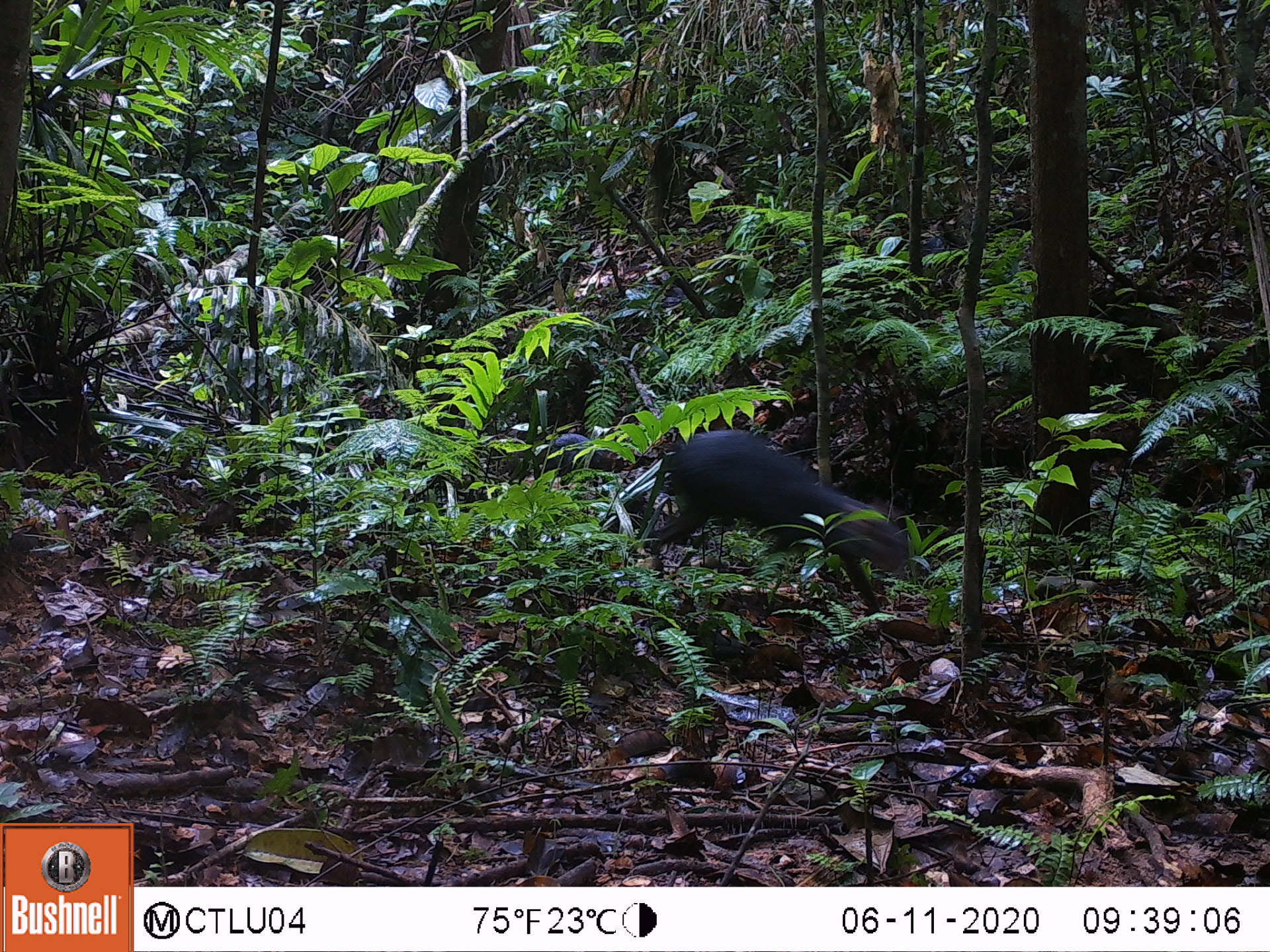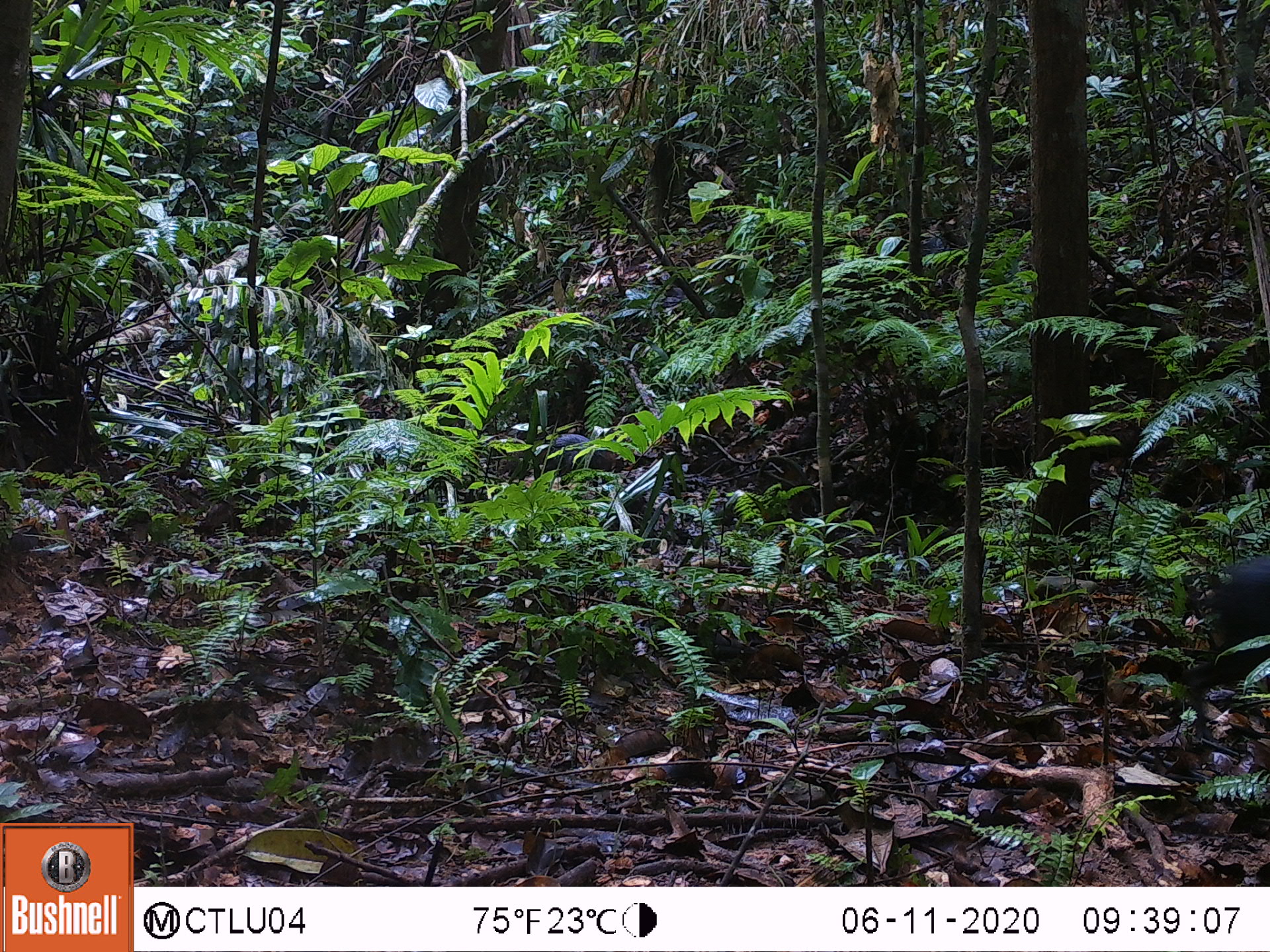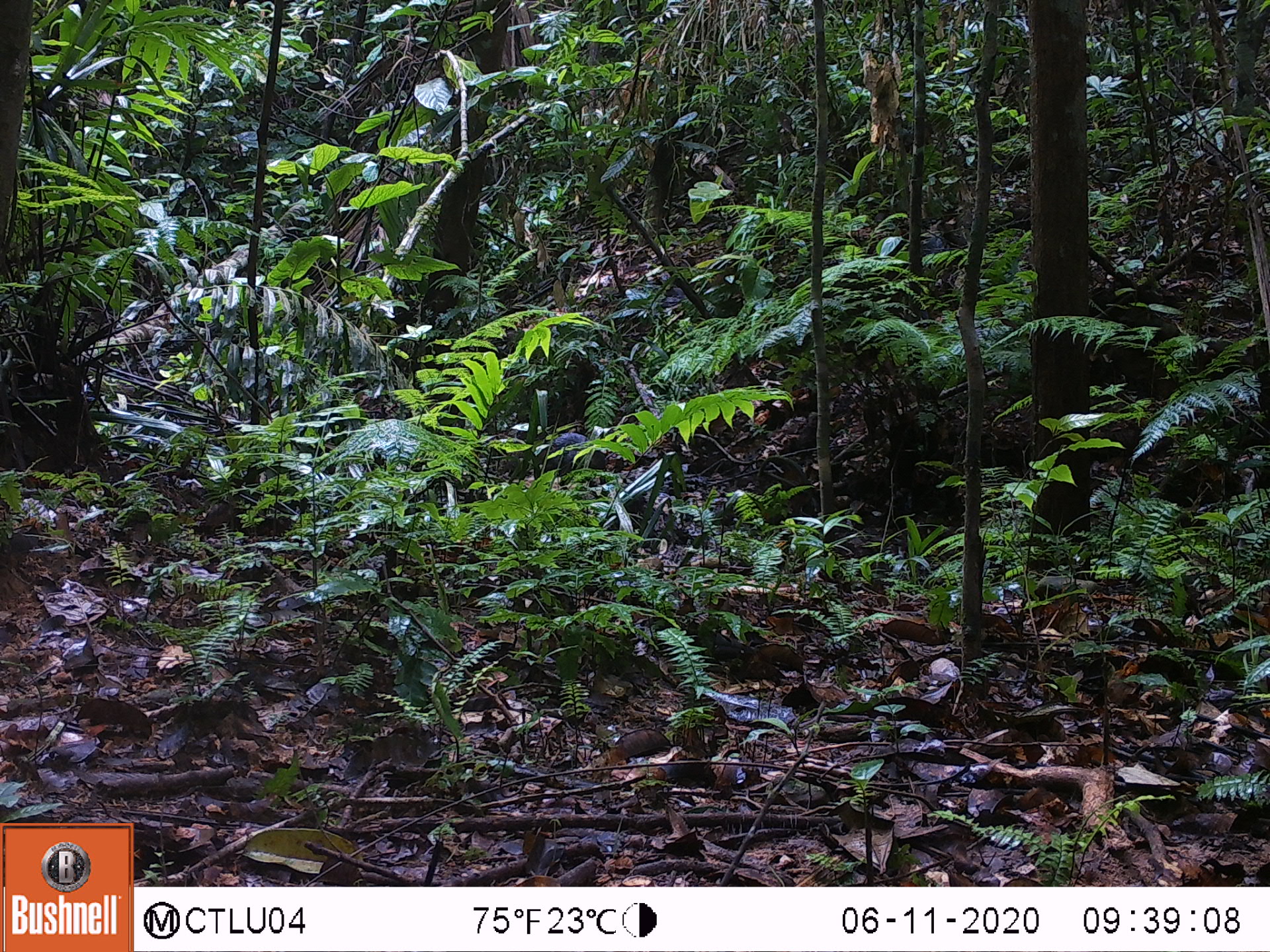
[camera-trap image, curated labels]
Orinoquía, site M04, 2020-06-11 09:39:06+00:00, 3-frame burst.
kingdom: Animalia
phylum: Chordata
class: Mammalia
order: Rodentia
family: Dasyproctidae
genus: Dasyprocta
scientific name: Dasyprocta fuliginosa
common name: black agouti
Black agouti (Dasyprocta fuliginosa).